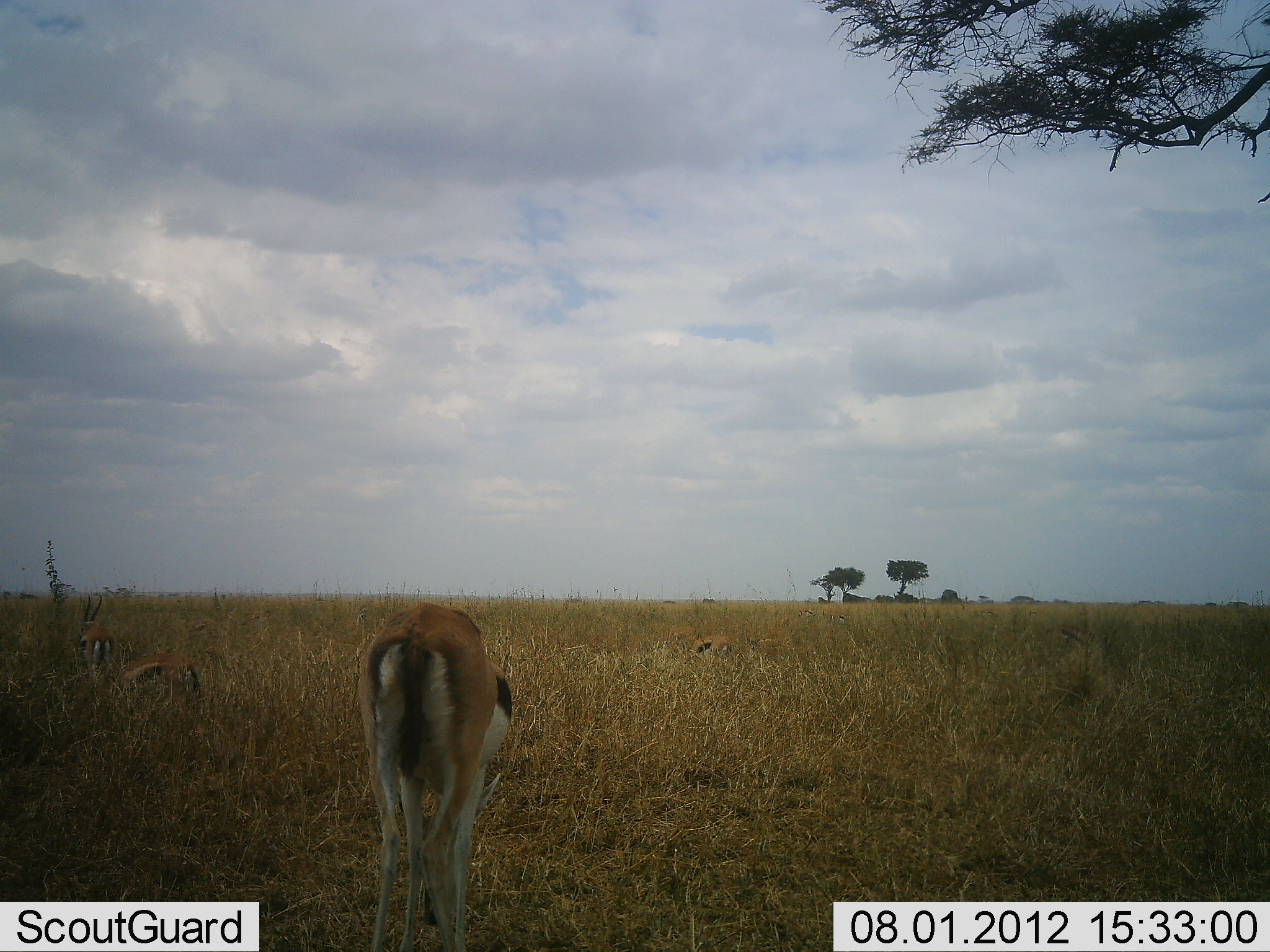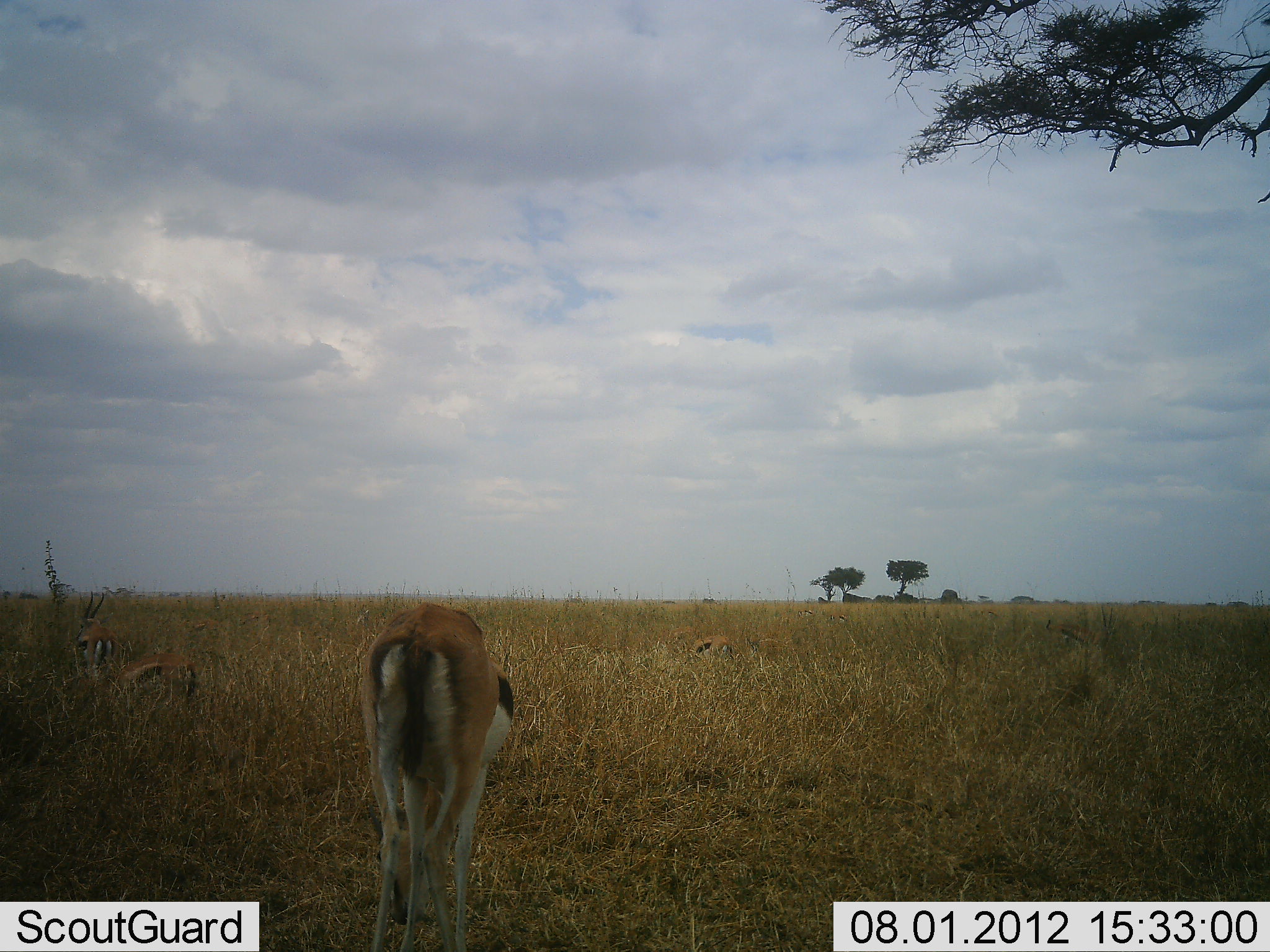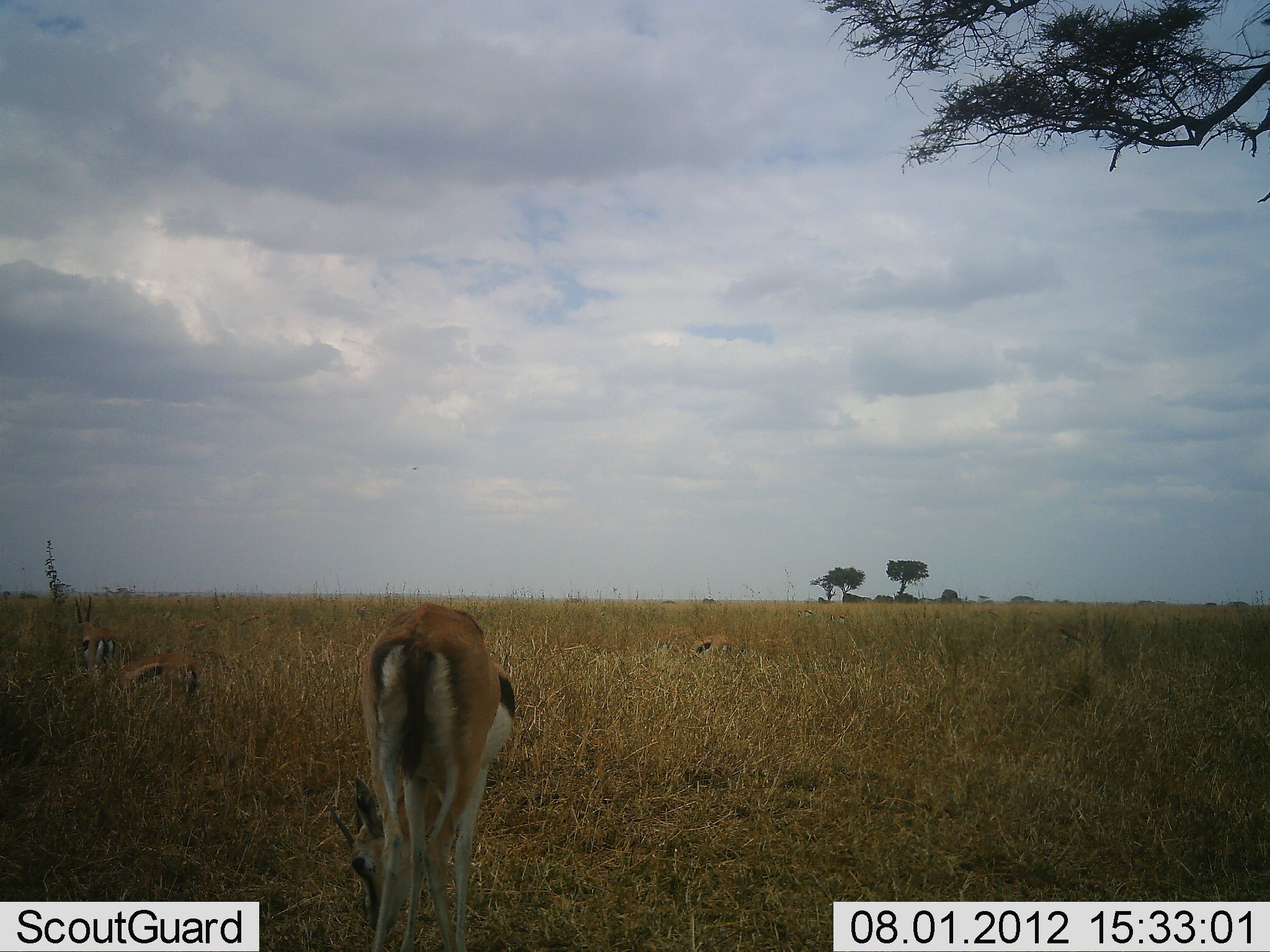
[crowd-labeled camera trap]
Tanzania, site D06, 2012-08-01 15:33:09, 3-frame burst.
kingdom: Animalia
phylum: Chordata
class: Mammalia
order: Artiodactyla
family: Bovidae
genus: Eudorcas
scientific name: Eudorcas thomsonii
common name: thomson's gazelle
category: gazellethomsons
Gazellethomsons (thomson's gazelle) (Eudorcas thomsonii), count 4. Behavior (volunteer vote fractions): standing 30%, resting 40%, moving 0%, interacting 0%. Young present (vote fraction): 0%. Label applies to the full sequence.